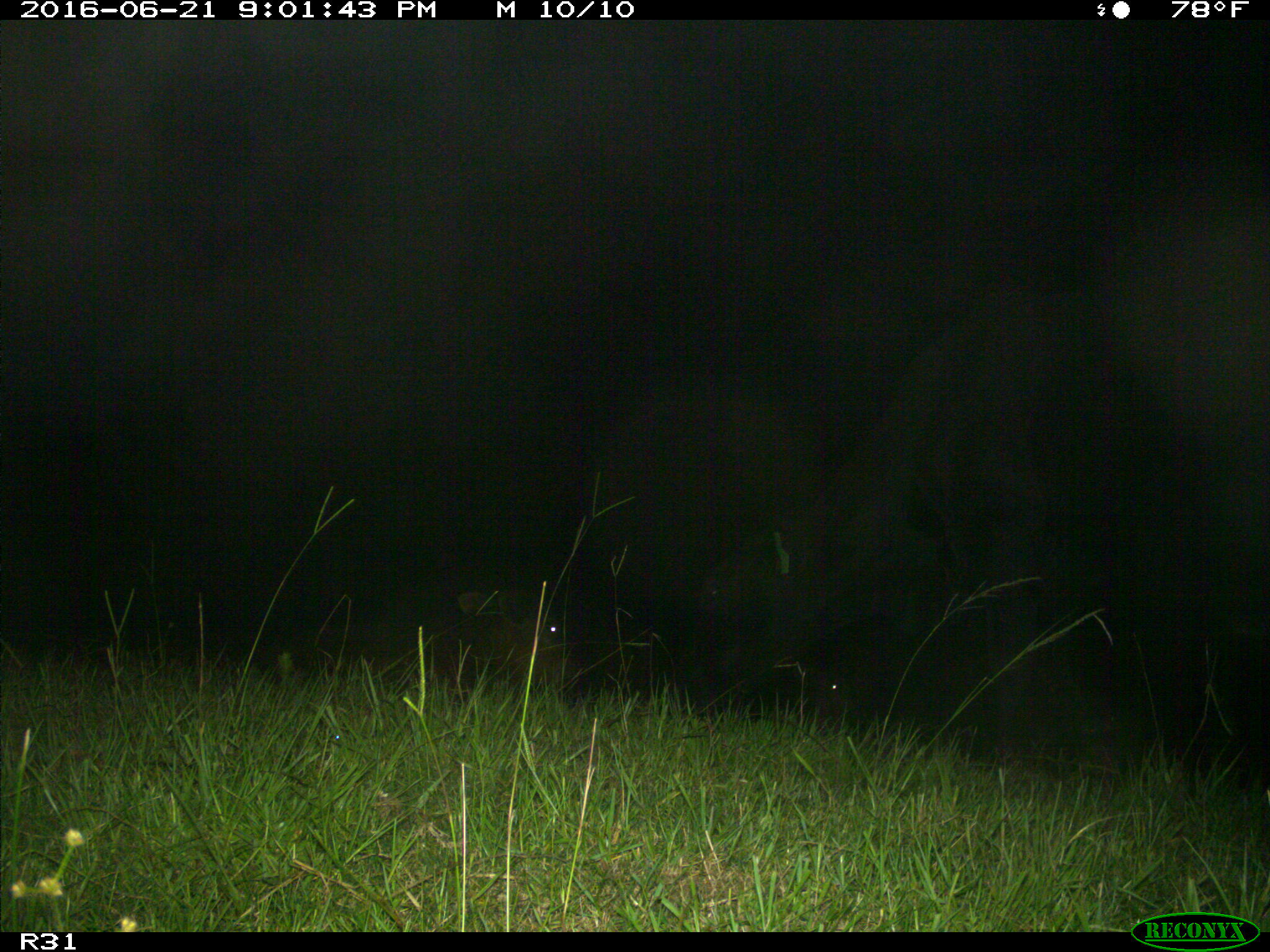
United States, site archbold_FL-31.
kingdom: Animalia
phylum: Chordata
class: Mammalia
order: Artiodactyla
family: Bovidae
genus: Bos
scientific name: Bos taurus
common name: domestic cow